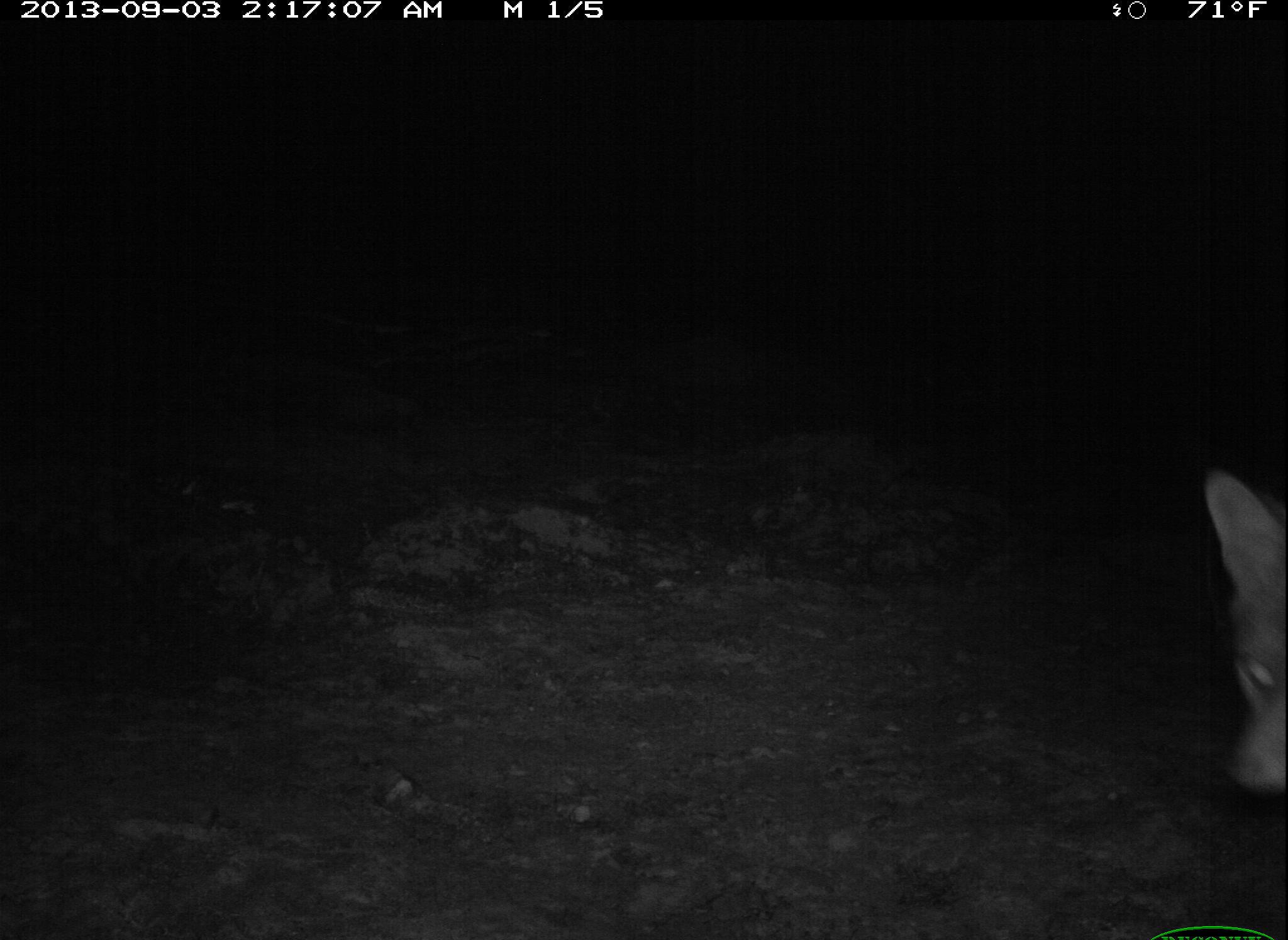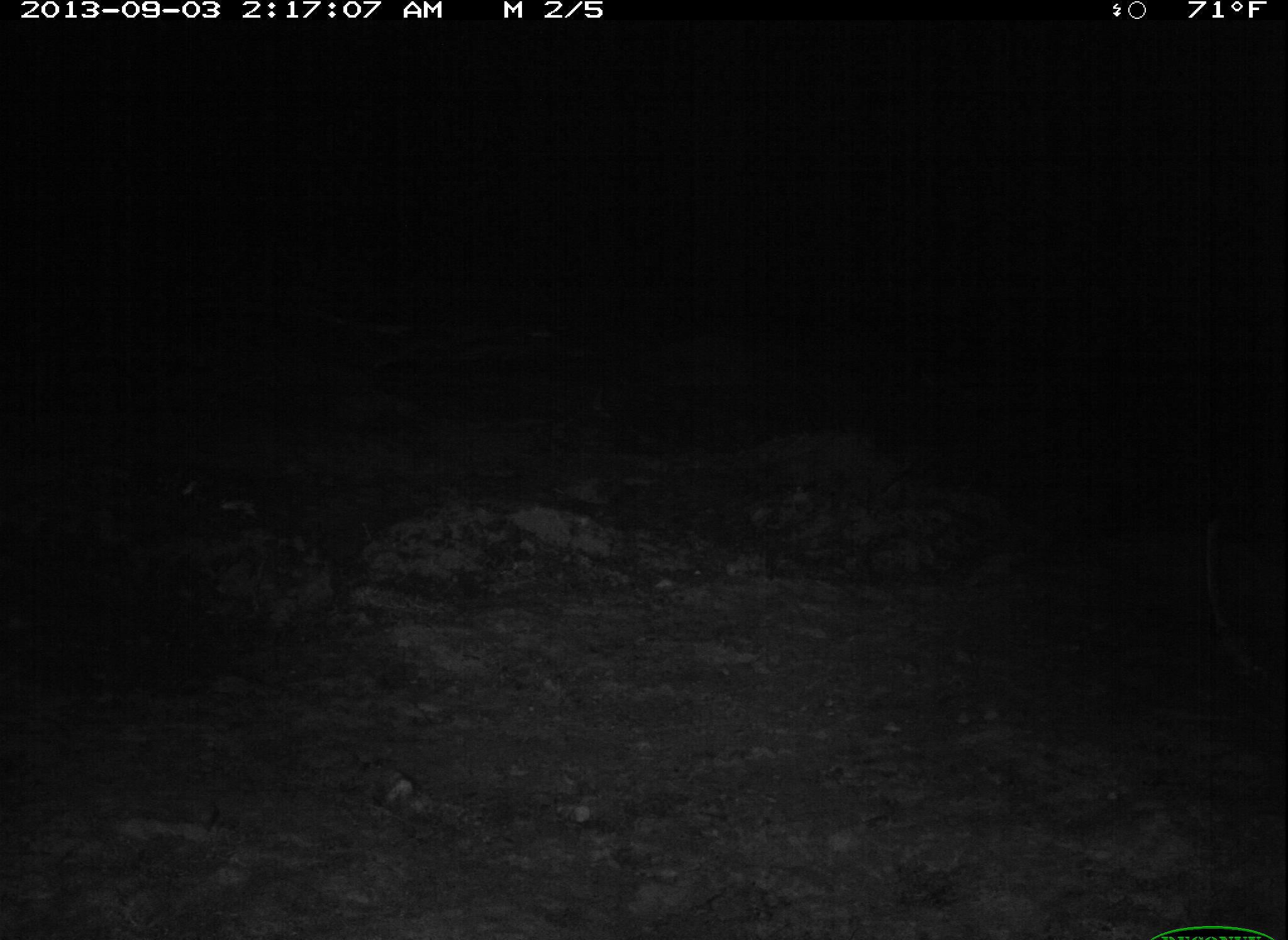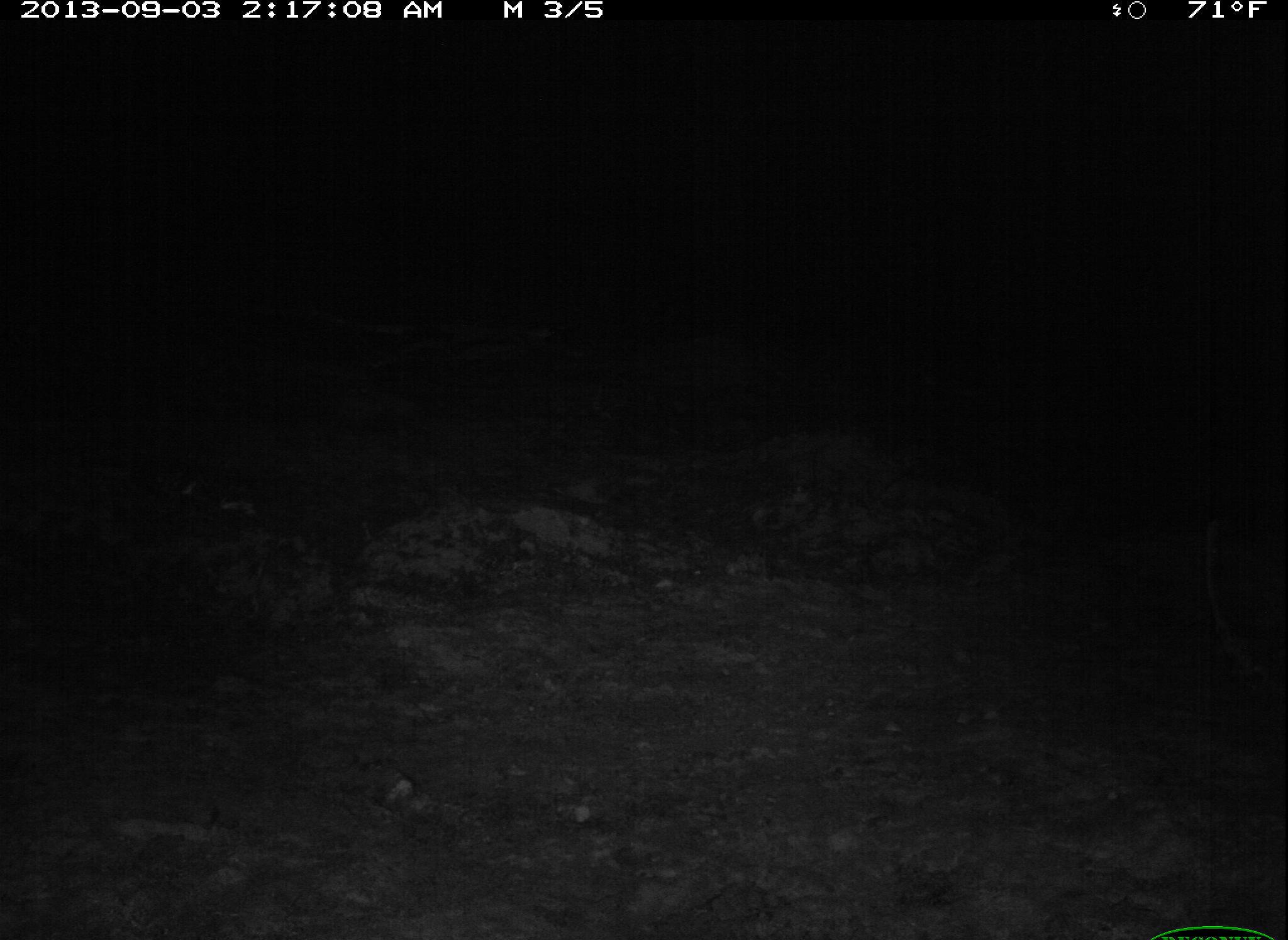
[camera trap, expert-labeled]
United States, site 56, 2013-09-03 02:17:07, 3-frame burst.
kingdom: Animalia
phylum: Chordata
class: Mammalia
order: Carnivora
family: Canidae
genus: Urocyon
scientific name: Urocyon cinereoargenteus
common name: gray fox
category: fox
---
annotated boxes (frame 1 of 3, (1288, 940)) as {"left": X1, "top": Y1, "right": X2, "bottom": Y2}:
fox: {"left": 1207, "top": 472, "right": 1288, "bottom": 805}